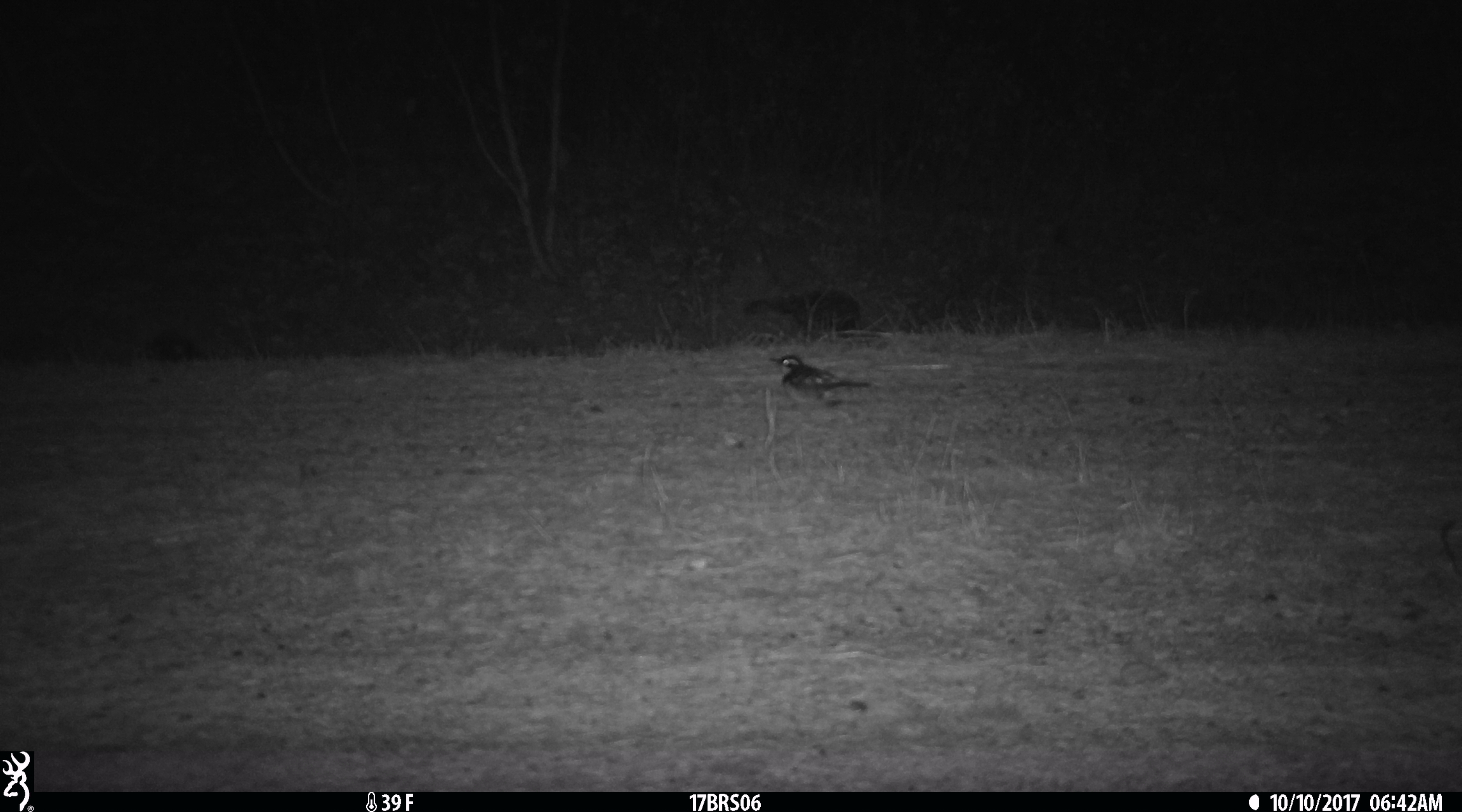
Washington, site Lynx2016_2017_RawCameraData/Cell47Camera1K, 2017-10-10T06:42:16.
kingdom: Animalia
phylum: Chordata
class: Aves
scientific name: Aves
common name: birds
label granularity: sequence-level